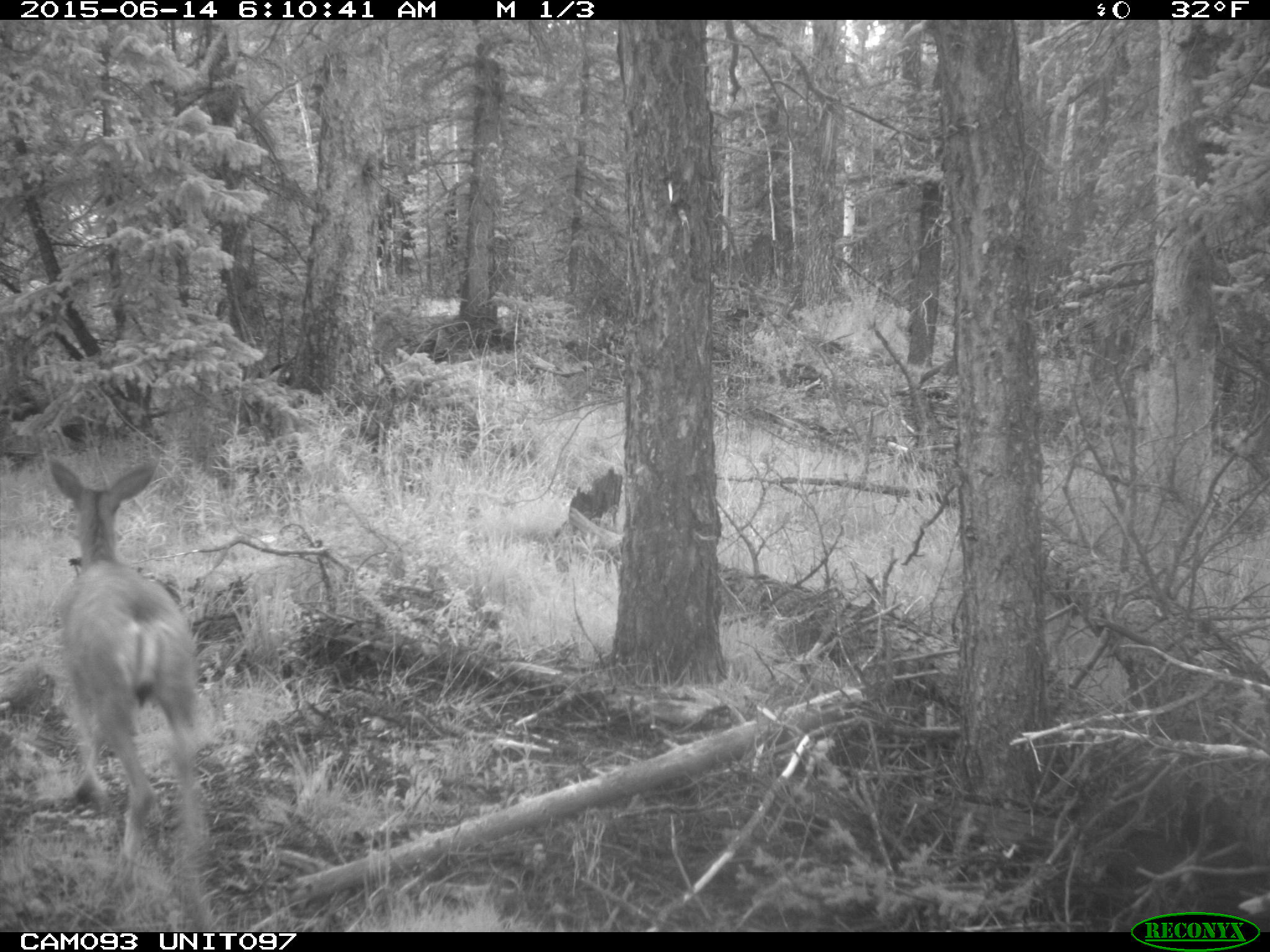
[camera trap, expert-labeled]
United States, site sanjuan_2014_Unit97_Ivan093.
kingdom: Animalia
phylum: Chordata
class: Mammalia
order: Artiodactyla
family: Cervidae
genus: Odocoileus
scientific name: Odocoileus hemionus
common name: mule deer